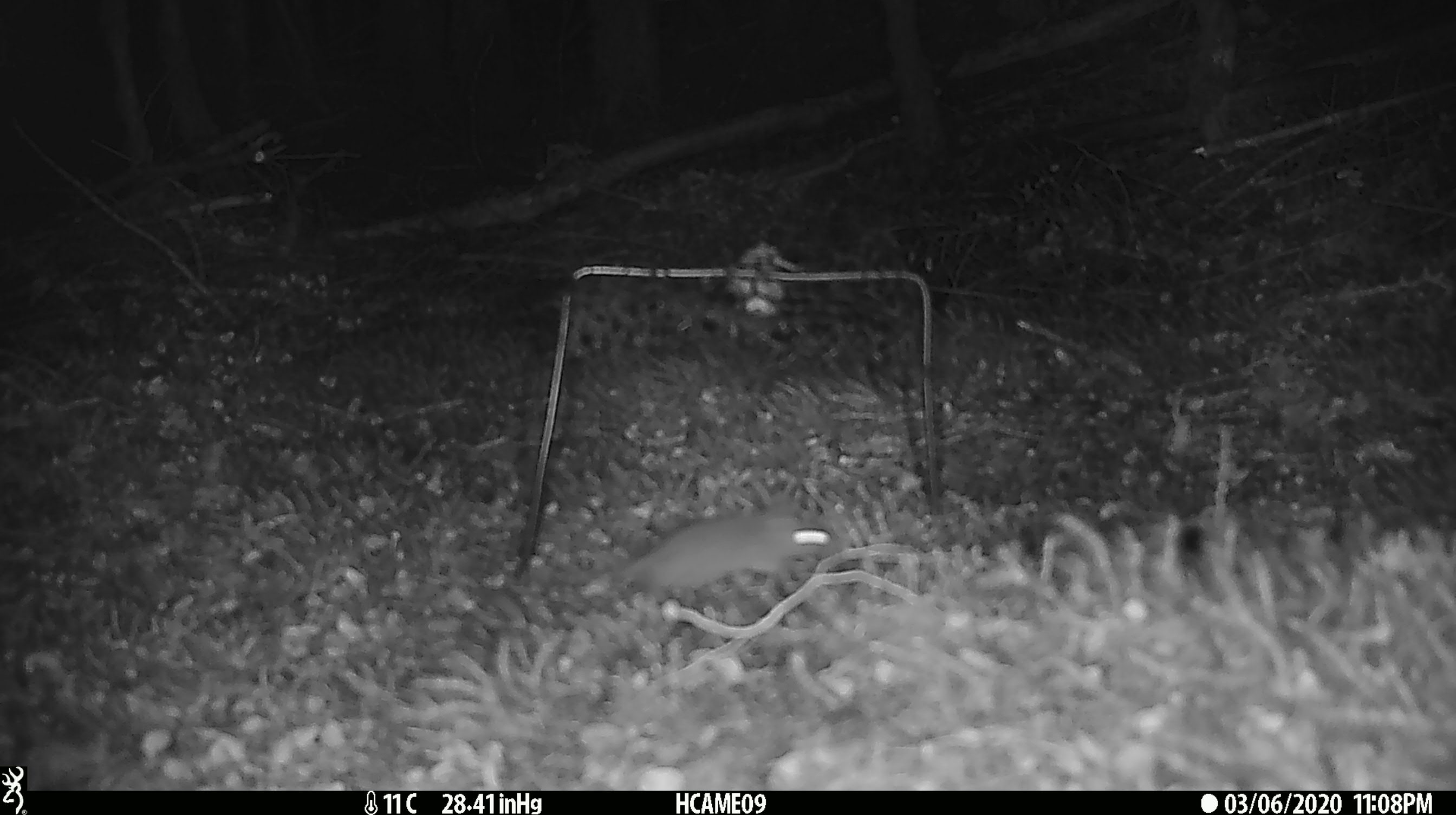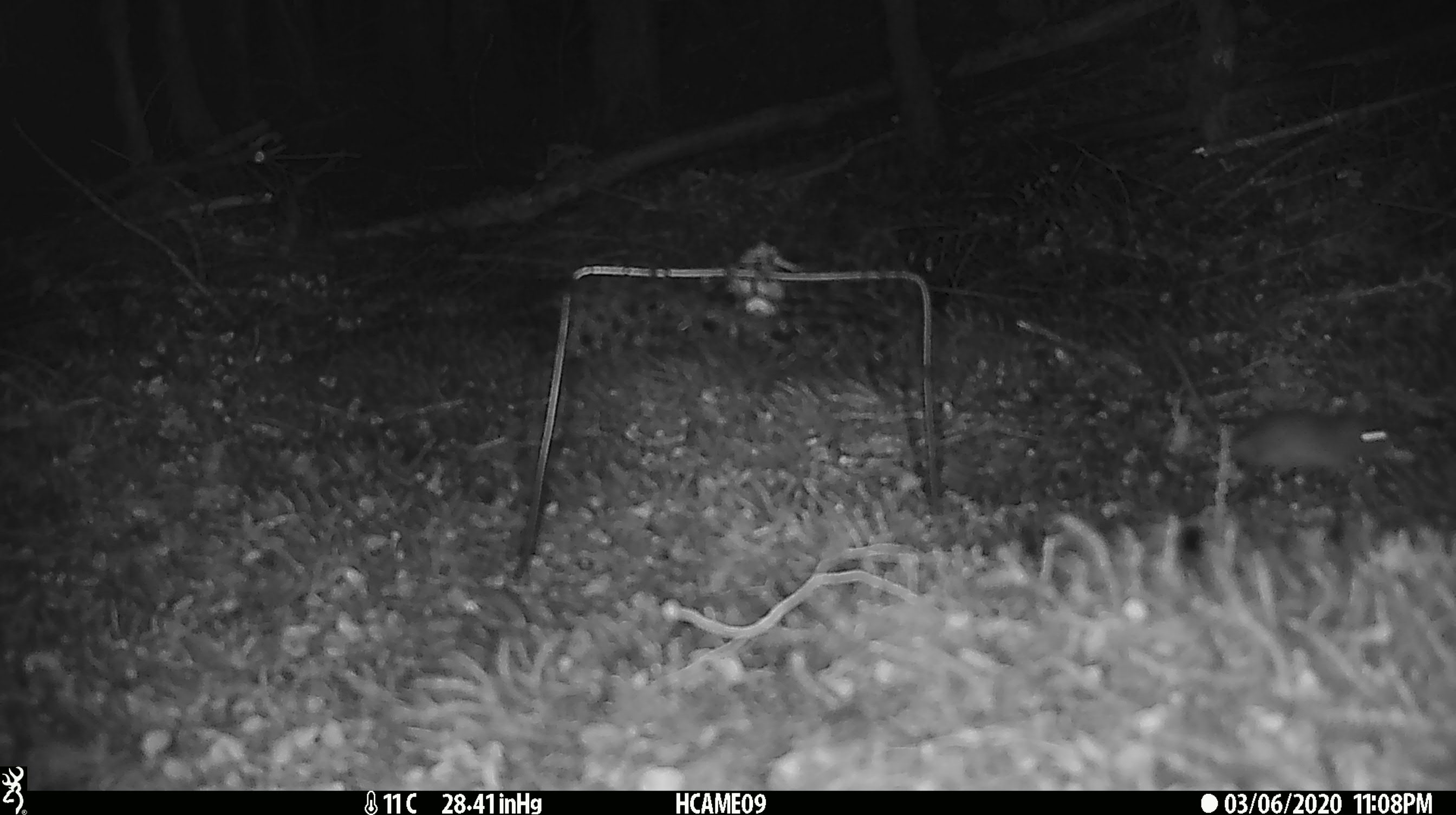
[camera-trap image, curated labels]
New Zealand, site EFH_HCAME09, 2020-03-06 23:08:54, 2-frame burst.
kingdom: Animalia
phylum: Chordata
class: Mammalia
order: Rodentia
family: Muridae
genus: Mus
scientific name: Mus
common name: mouse